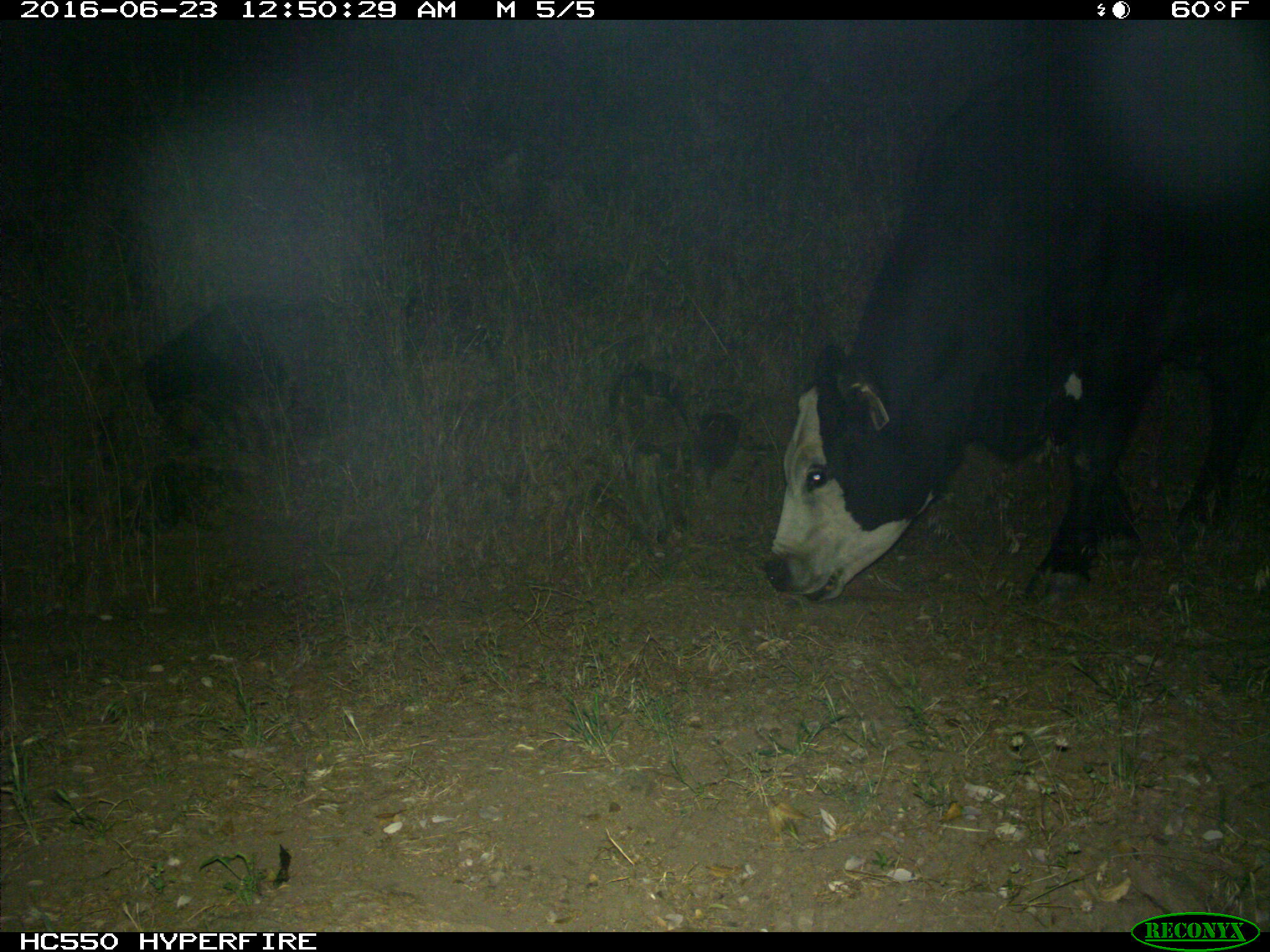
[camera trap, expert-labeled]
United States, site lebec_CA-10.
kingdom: Animalia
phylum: Chordata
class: Mammalia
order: Artiodactyla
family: Bovidae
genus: Bos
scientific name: Bos taurus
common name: domestic cow